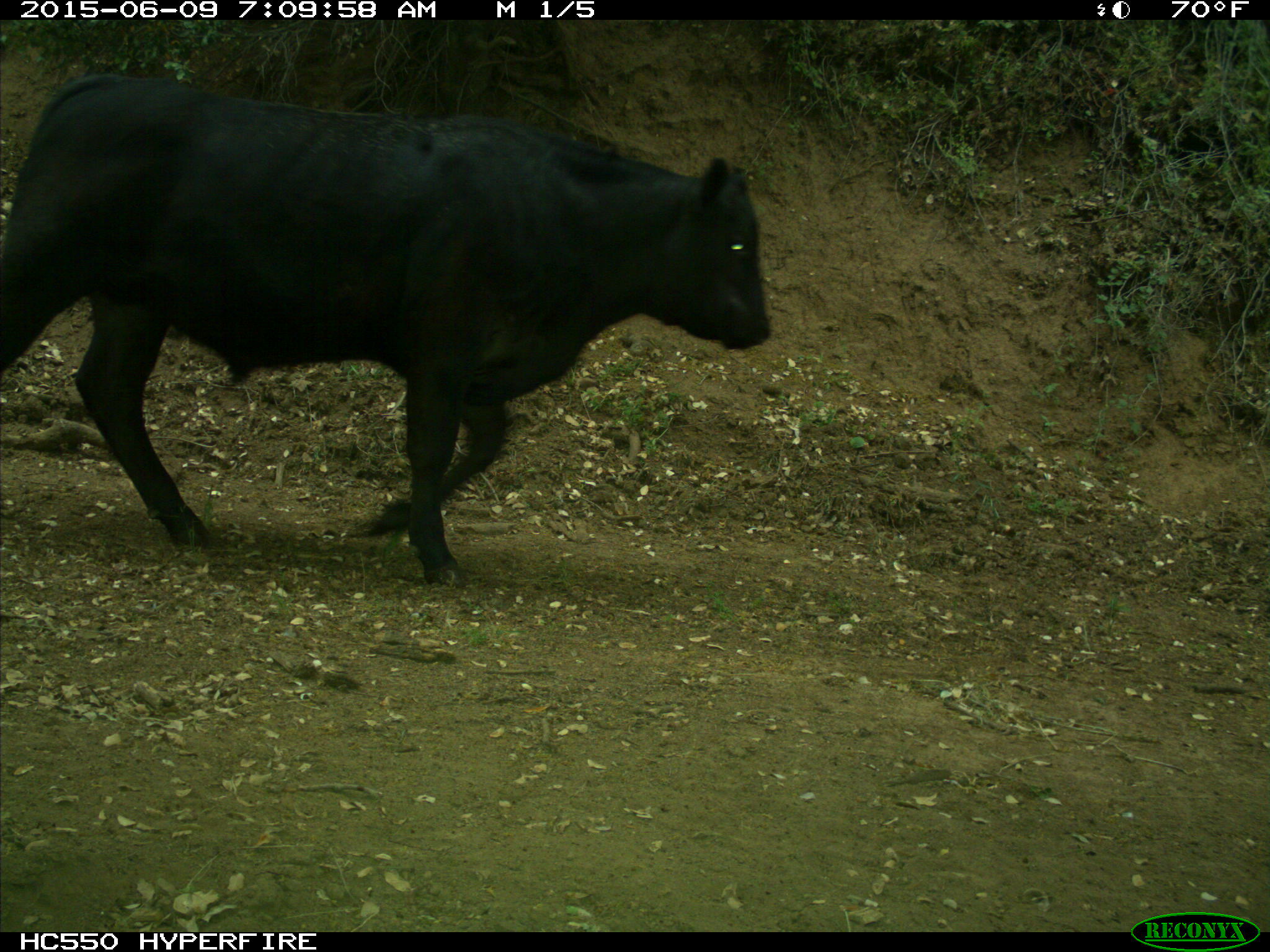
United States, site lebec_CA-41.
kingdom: Animalia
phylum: Chordata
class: Mammalia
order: Artiodactyla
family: Bovidae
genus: Bos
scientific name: Bos taurus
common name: domestic cow